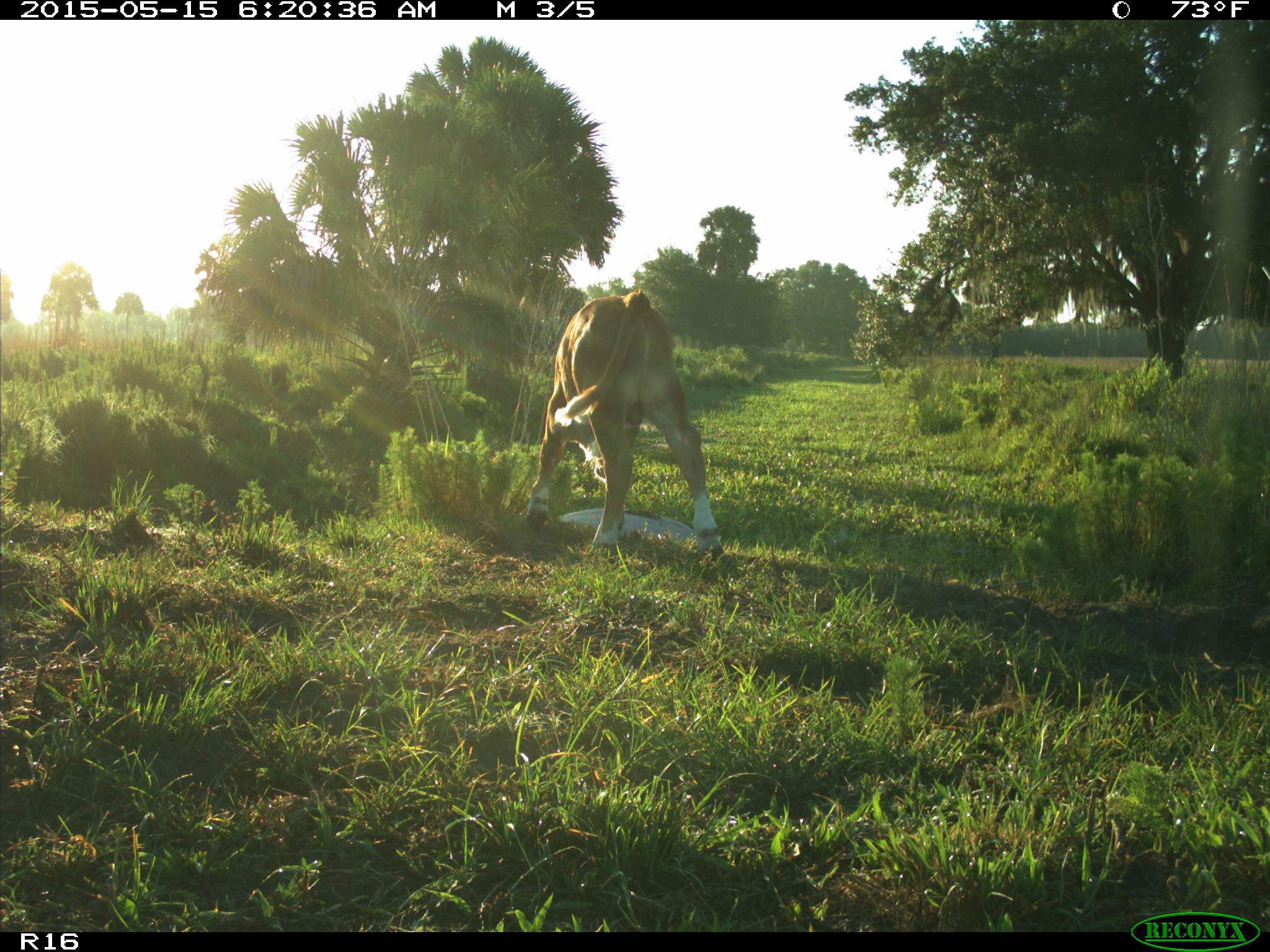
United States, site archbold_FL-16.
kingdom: Animalia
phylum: Chordata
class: Mammalia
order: Artiodactyla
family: Bovidae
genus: Bos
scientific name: Bos taurus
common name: domestic cow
Bos taurus (domestic cow).